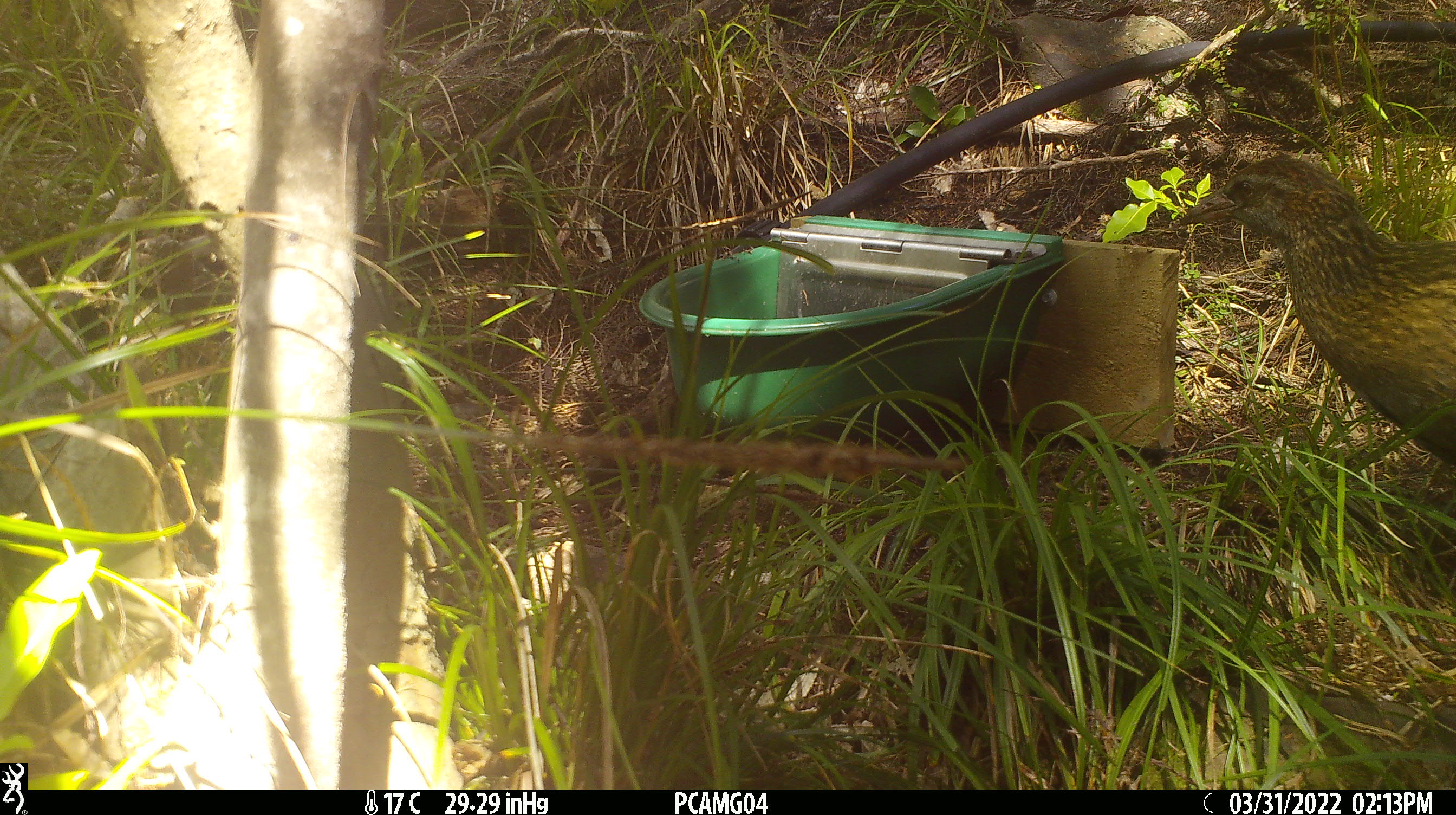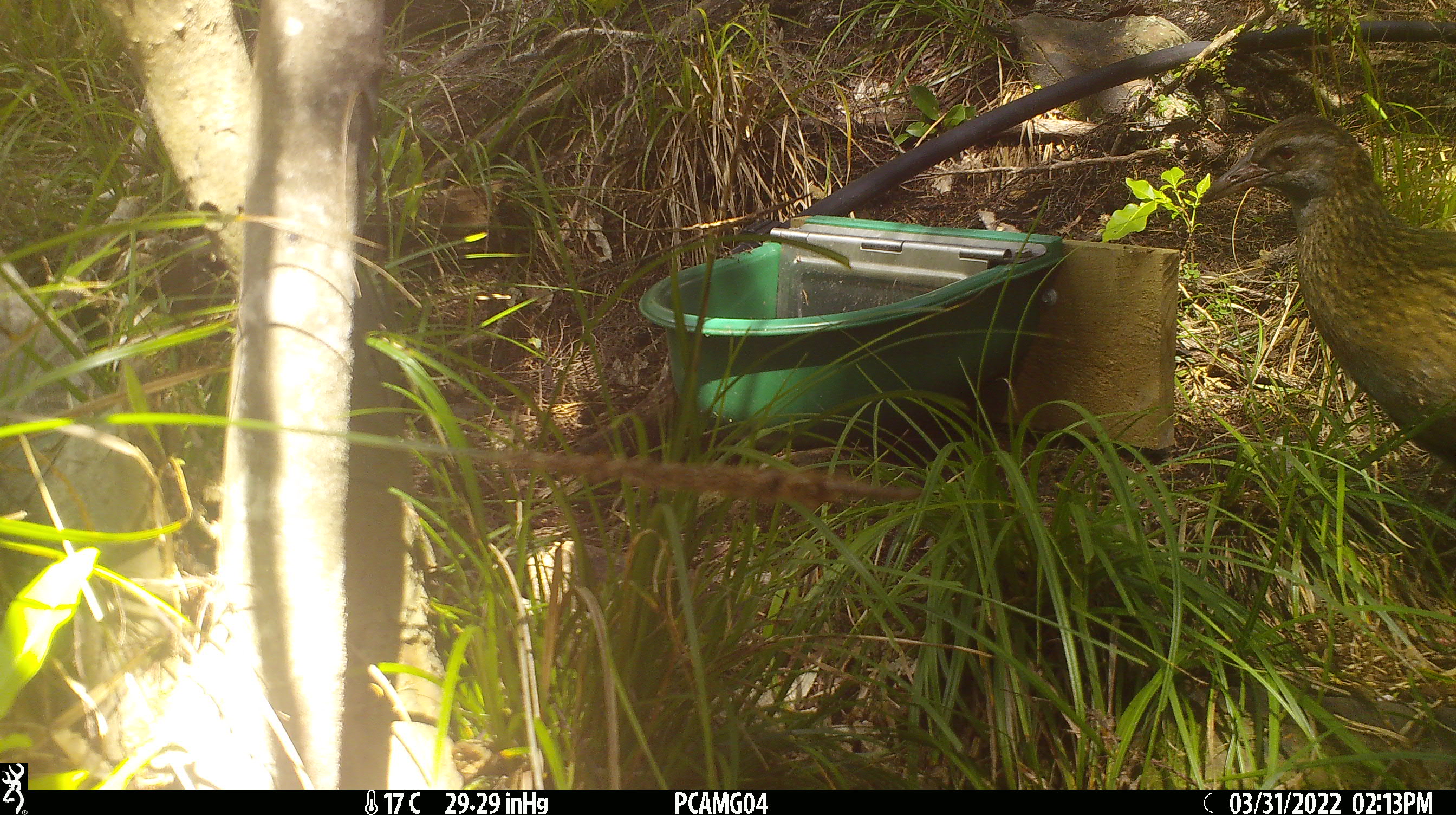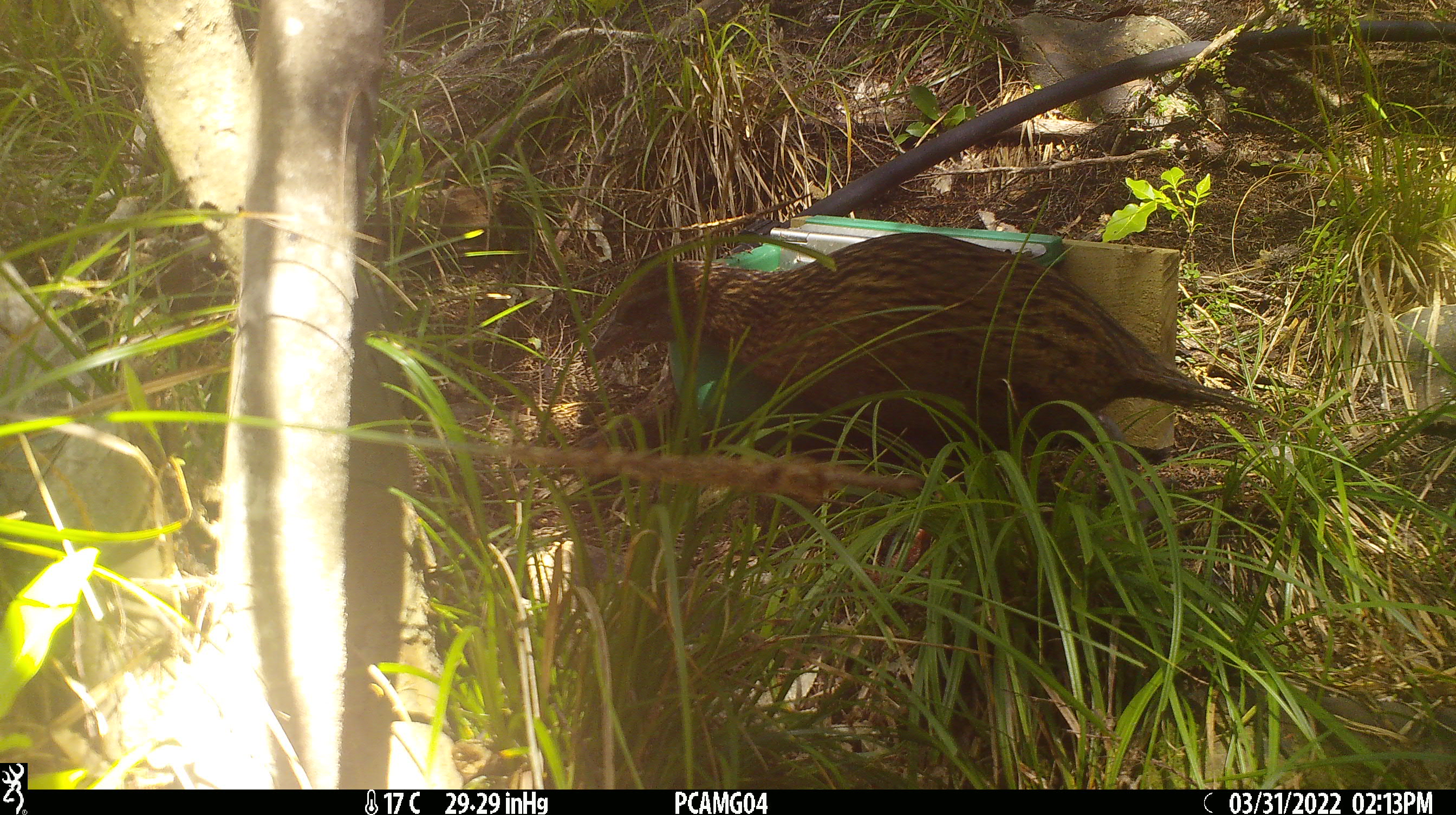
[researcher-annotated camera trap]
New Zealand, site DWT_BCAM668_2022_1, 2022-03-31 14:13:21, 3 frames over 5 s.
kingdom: Animalia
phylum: Chordata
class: Aves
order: Gruiformes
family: Rallidae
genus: Gallirallus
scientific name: Gallirallus australis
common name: weka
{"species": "weka (Gallirallus australis)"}